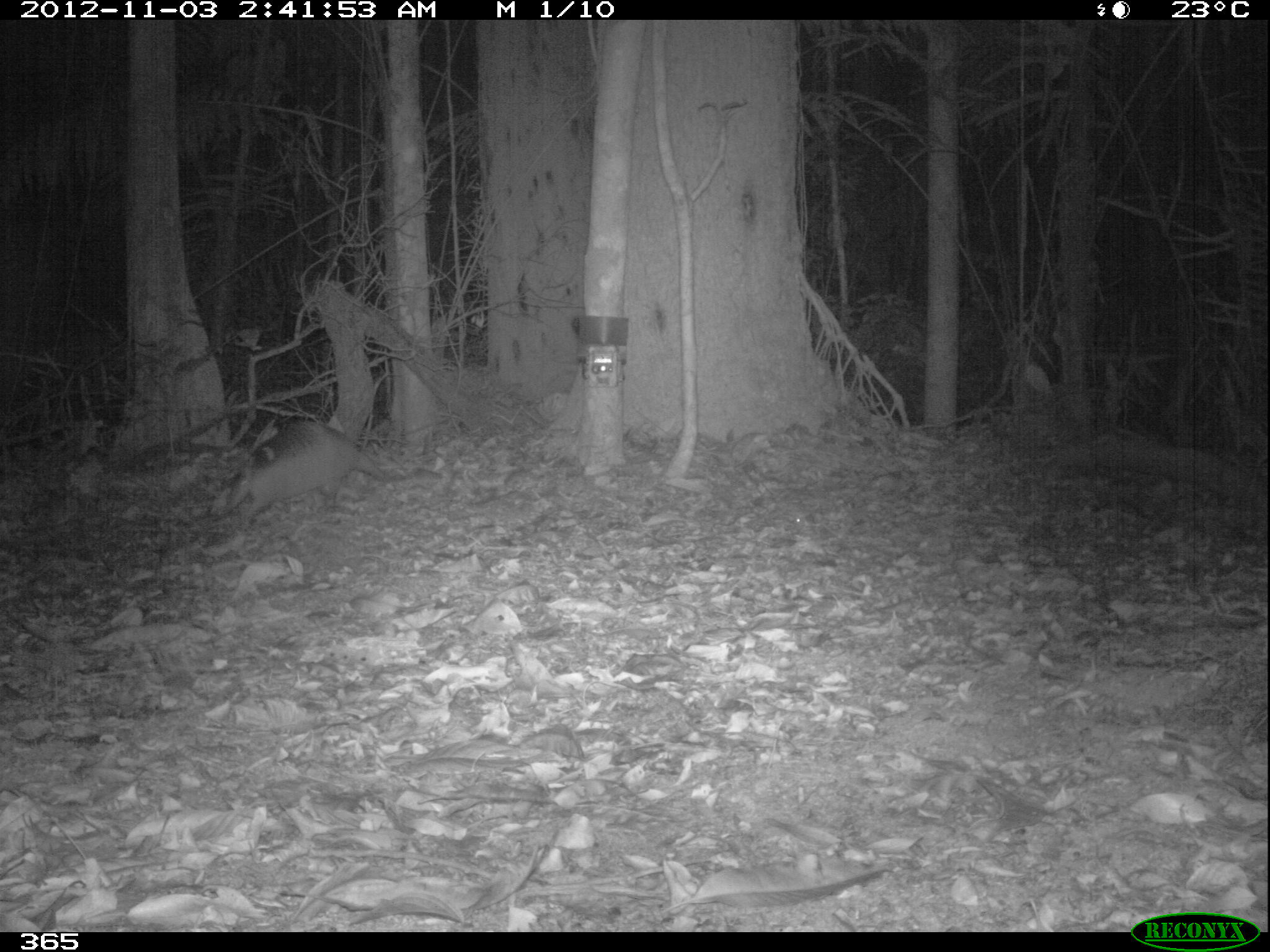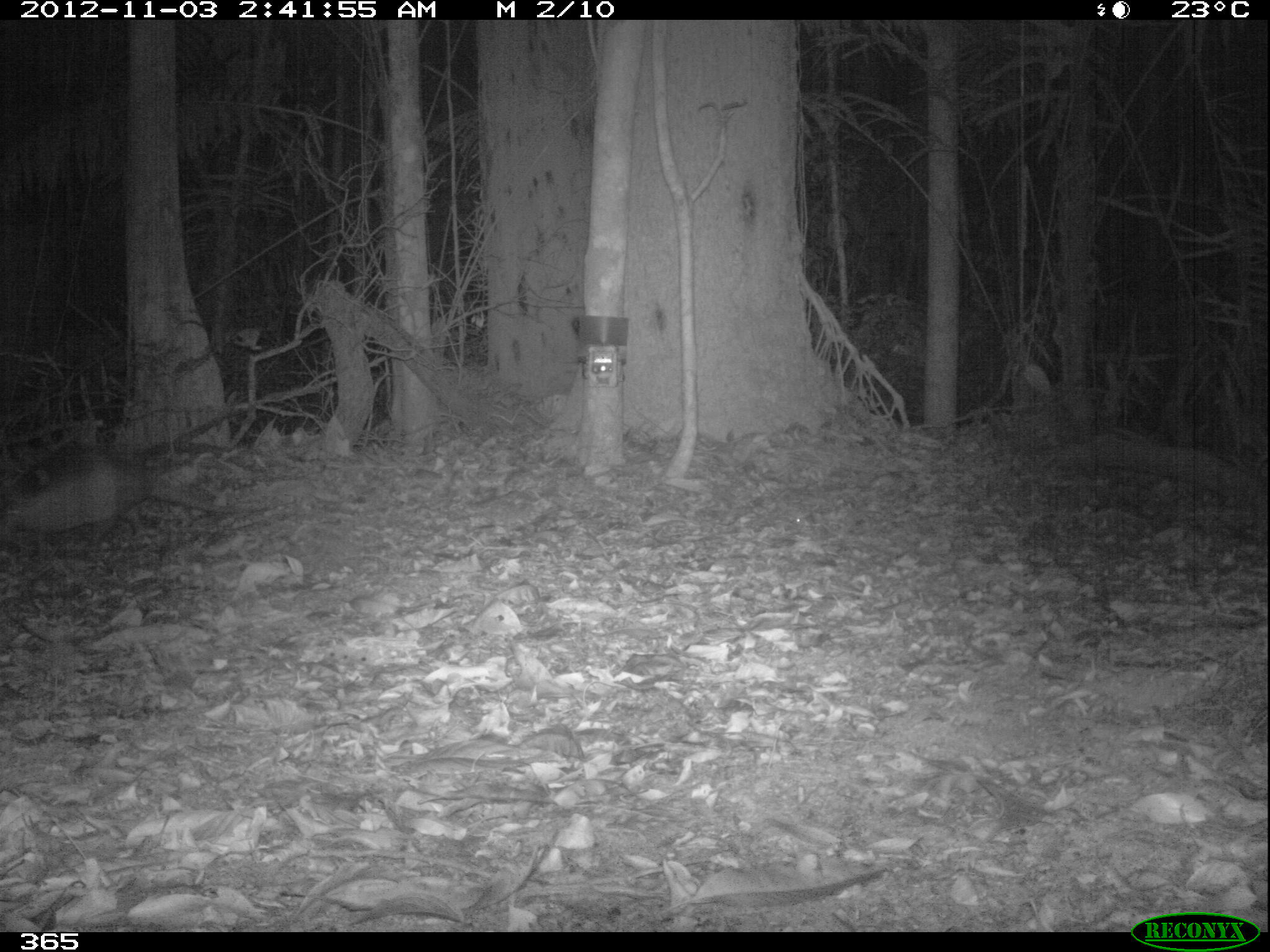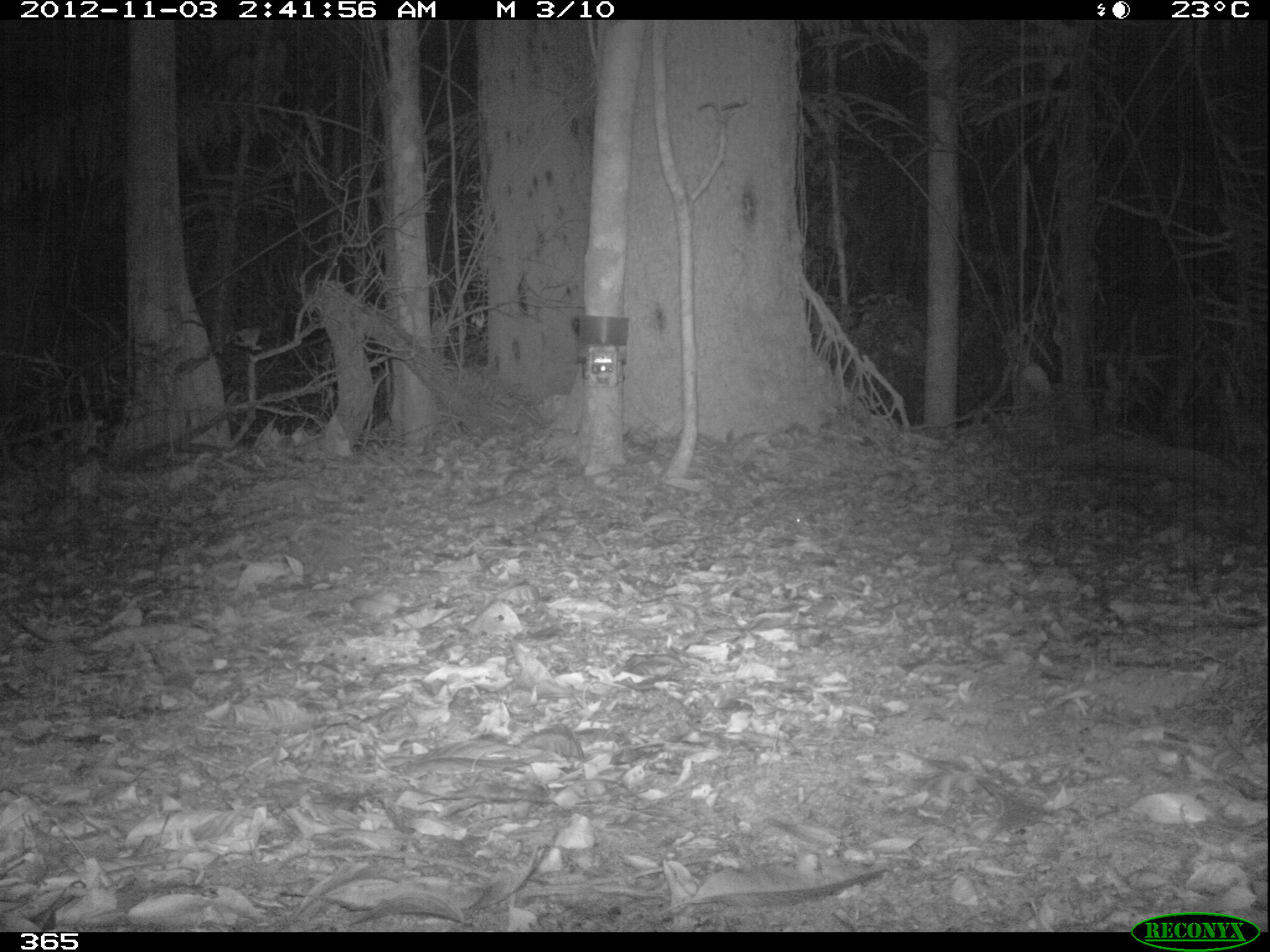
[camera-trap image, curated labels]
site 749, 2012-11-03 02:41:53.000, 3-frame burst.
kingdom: Animalia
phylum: Chordata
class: Mammalia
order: Cingulata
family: Dasypodidae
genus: Dasypus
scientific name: Dasypus novemcinctus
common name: nine-banded armadillo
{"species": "Dasypus novemcinctus (nine-banded armadillo)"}